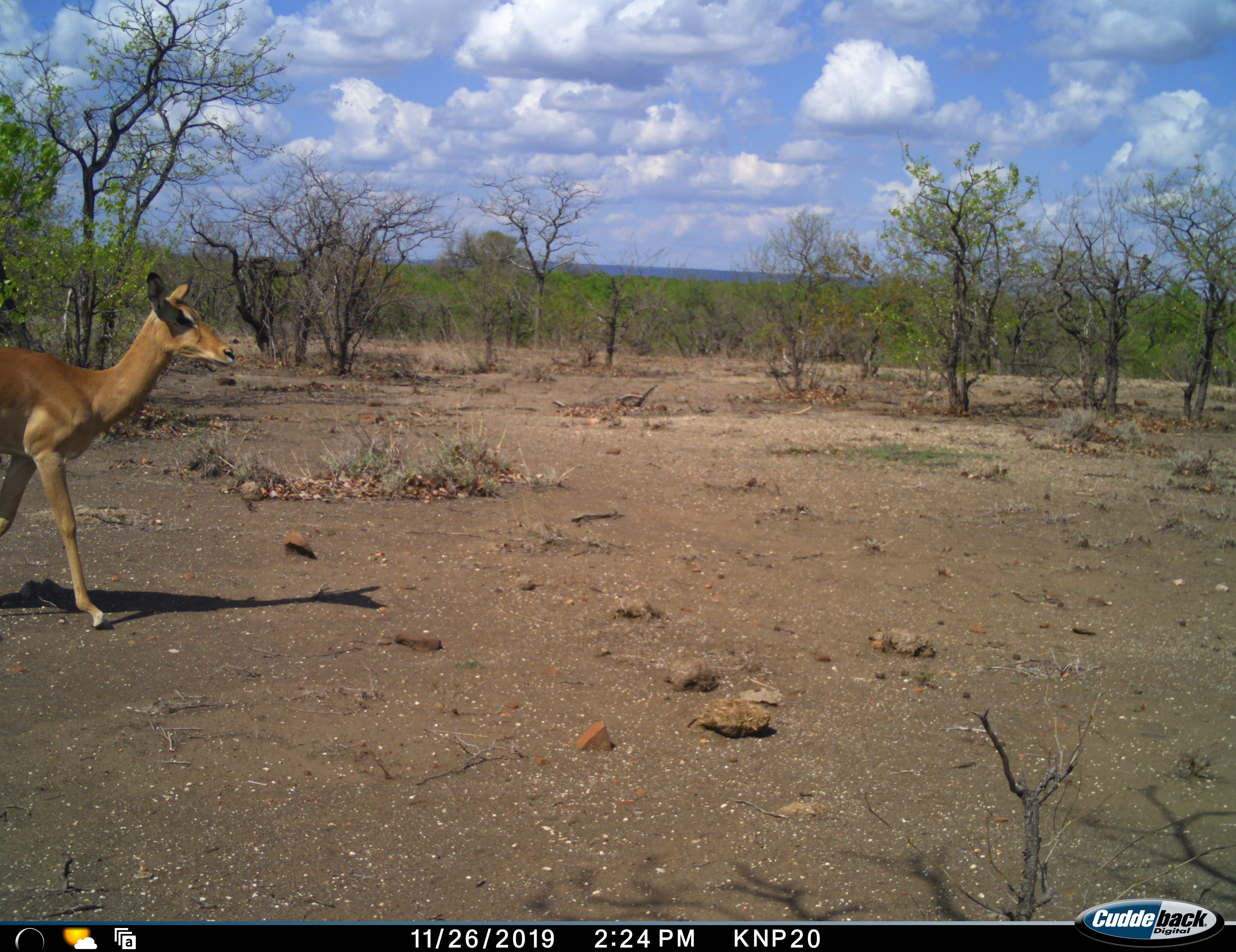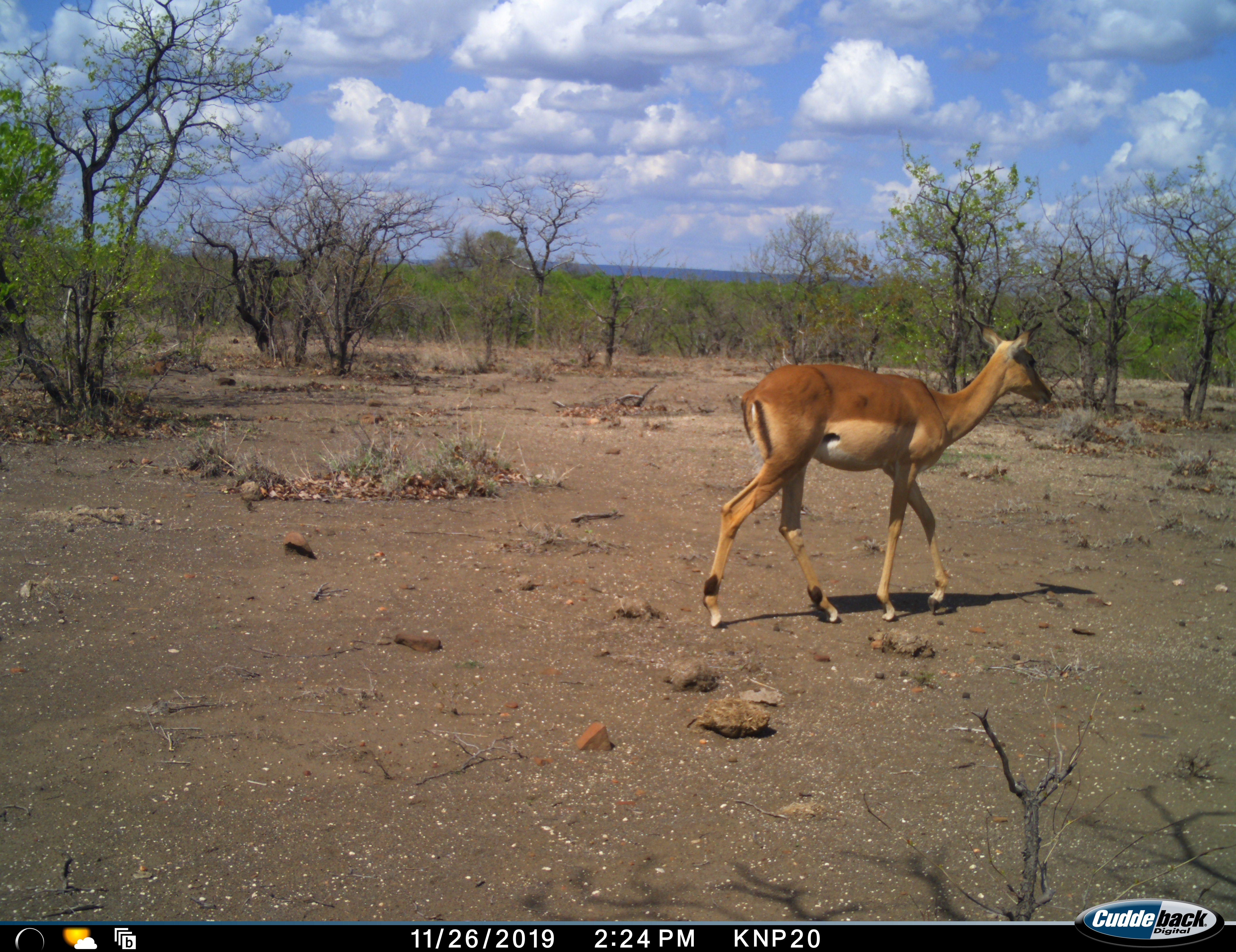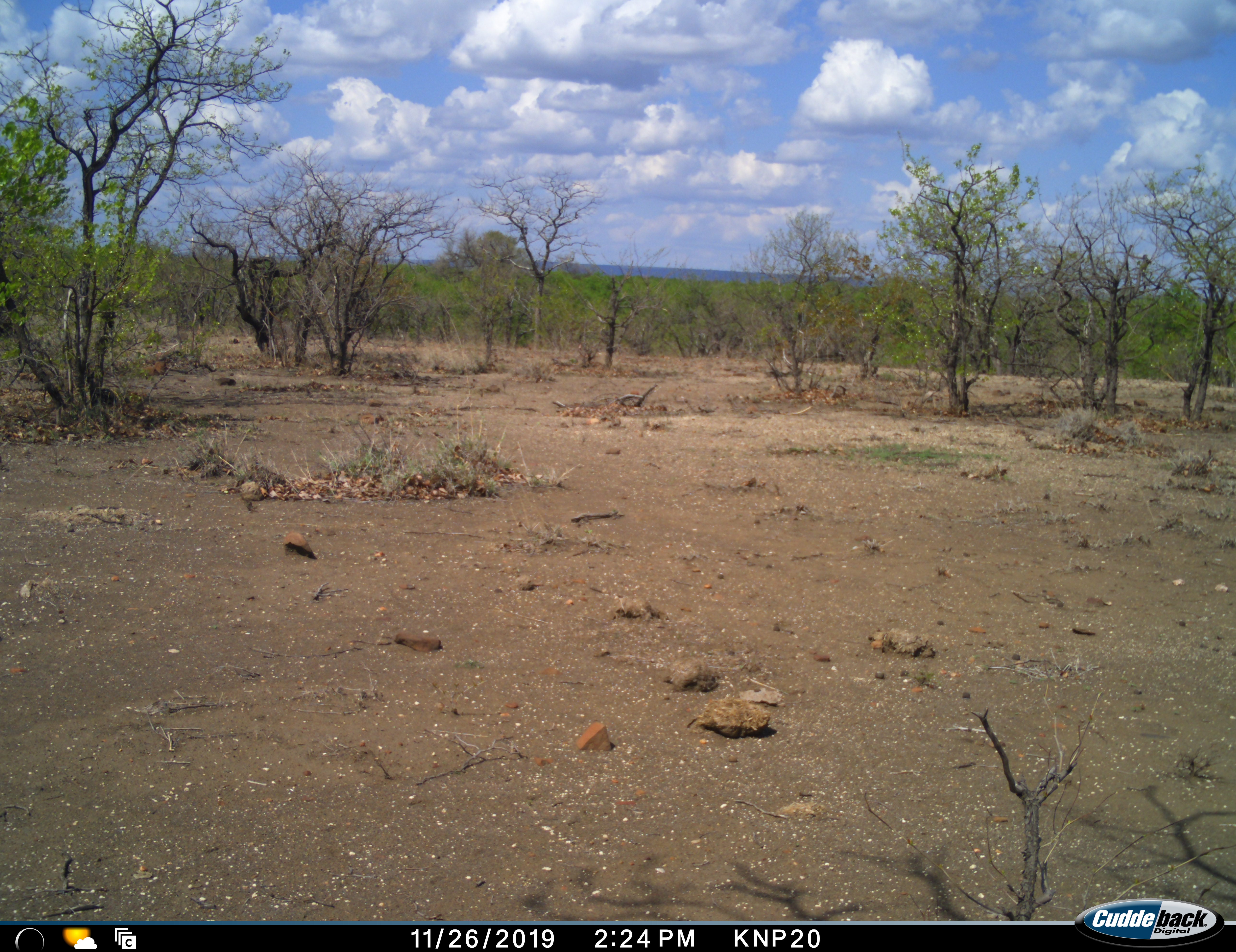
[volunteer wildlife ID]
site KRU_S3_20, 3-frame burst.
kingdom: Animalia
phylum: Chordata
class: Mammalia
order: Artiodactyla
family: Bovidae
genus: Aepyceros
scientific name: Aepyceros melampus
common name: impala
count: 1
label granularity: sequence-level